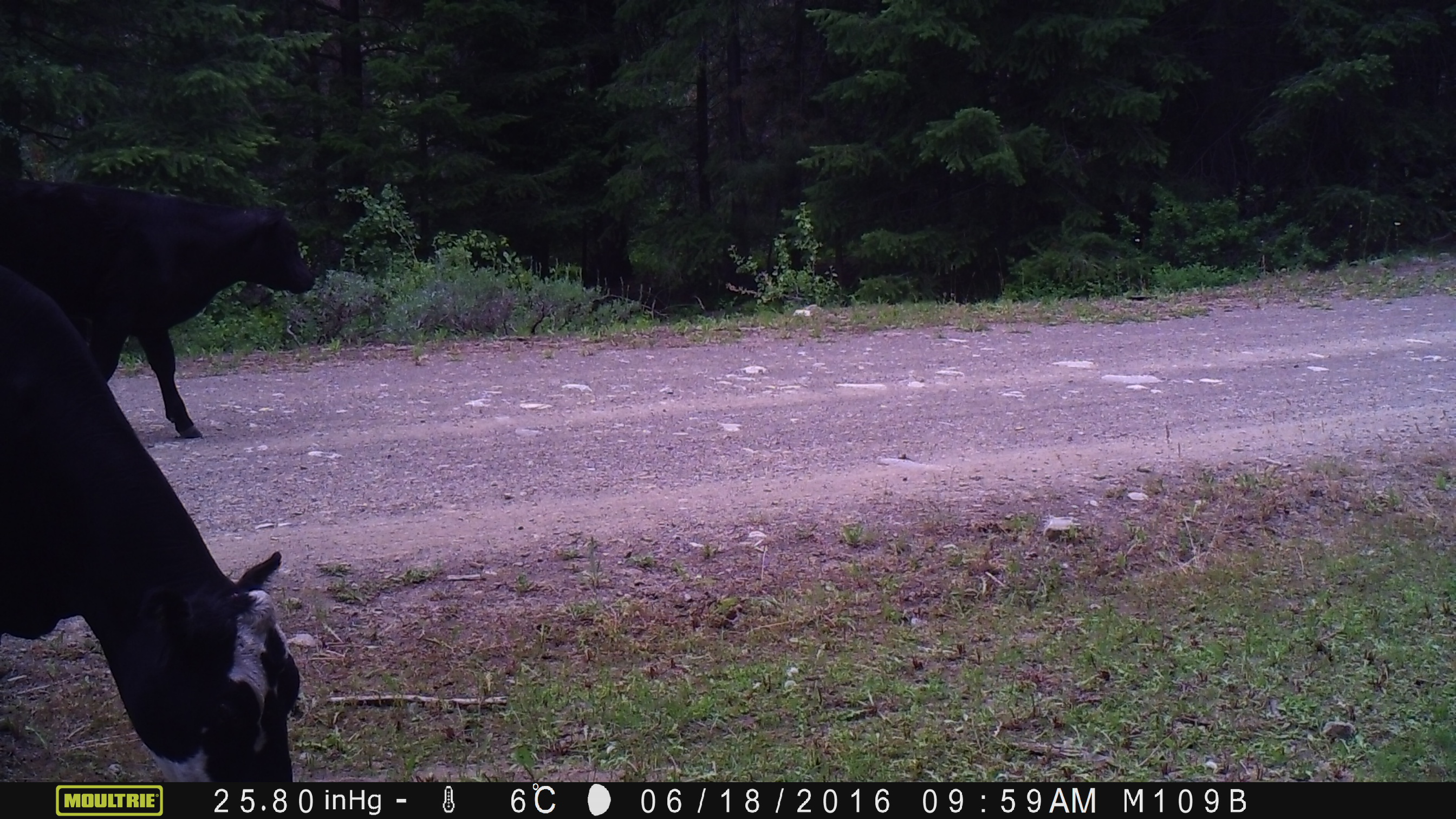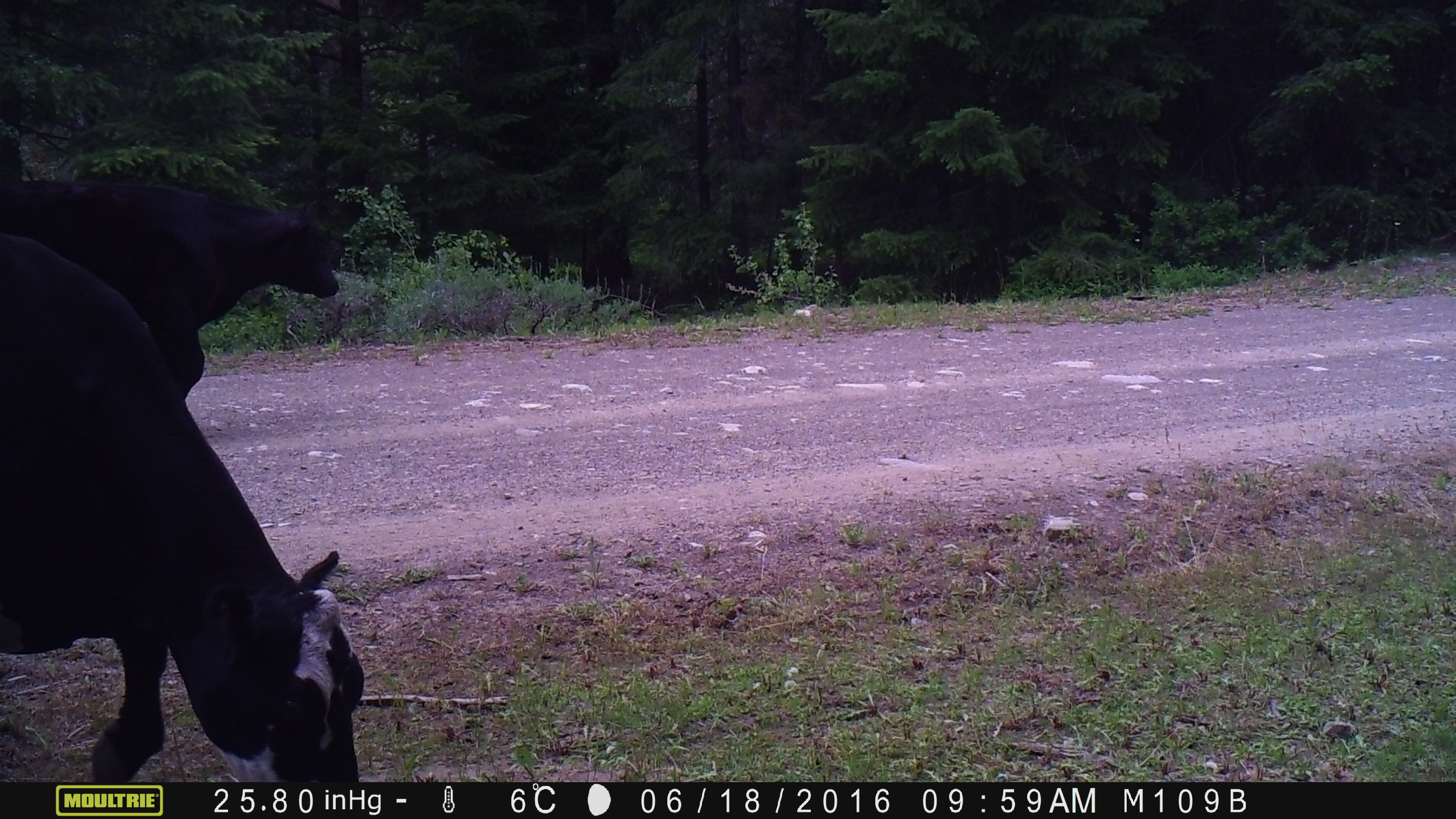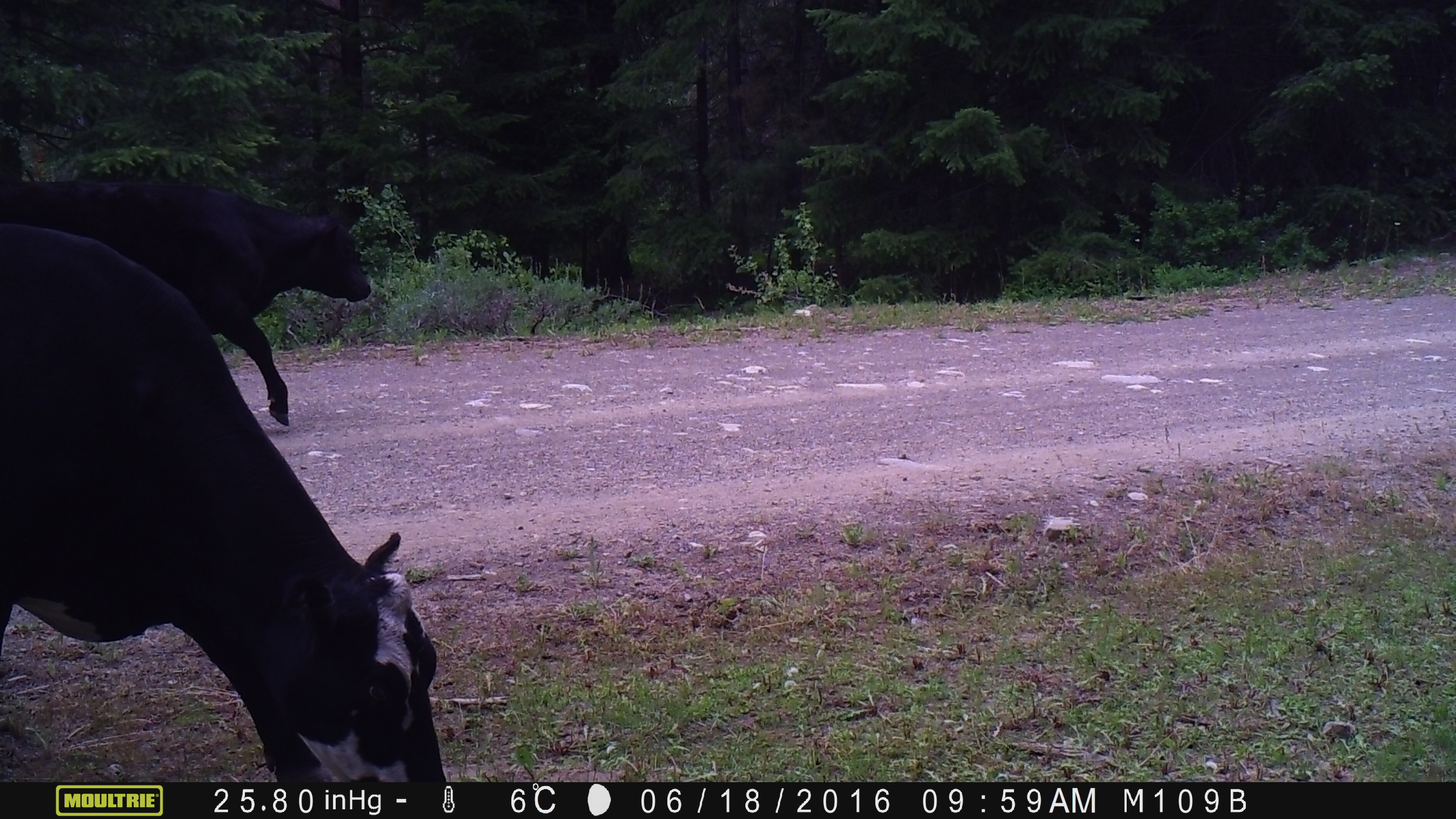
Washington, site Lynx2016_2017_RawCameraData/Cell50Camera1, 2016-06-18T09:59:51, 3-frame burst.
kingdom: Animalia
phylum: Chordata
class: Mammalia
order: Artiodactyla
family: Bovidae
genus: Bos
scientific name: Bos taurus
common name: domestic cattle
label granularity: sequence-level